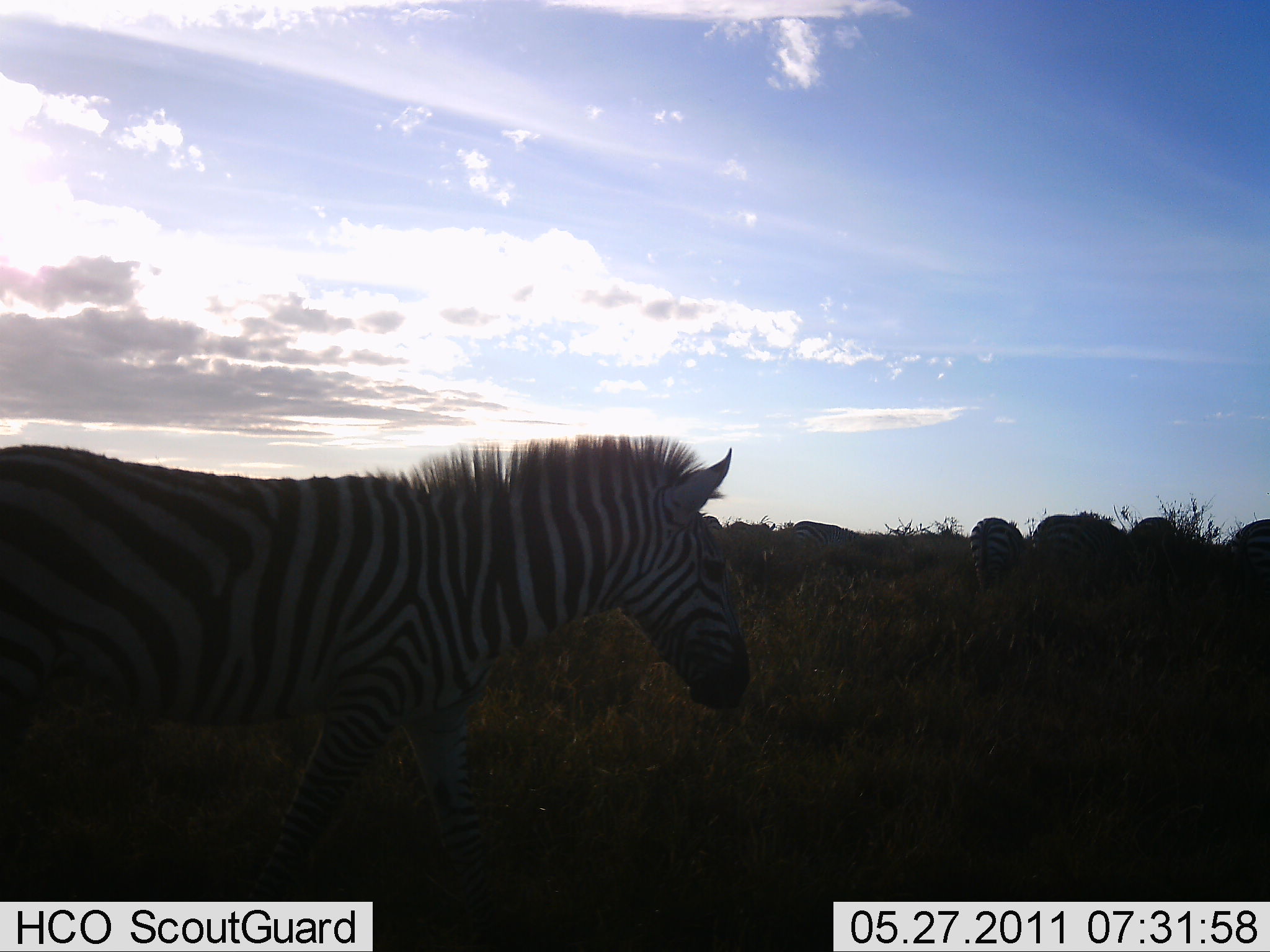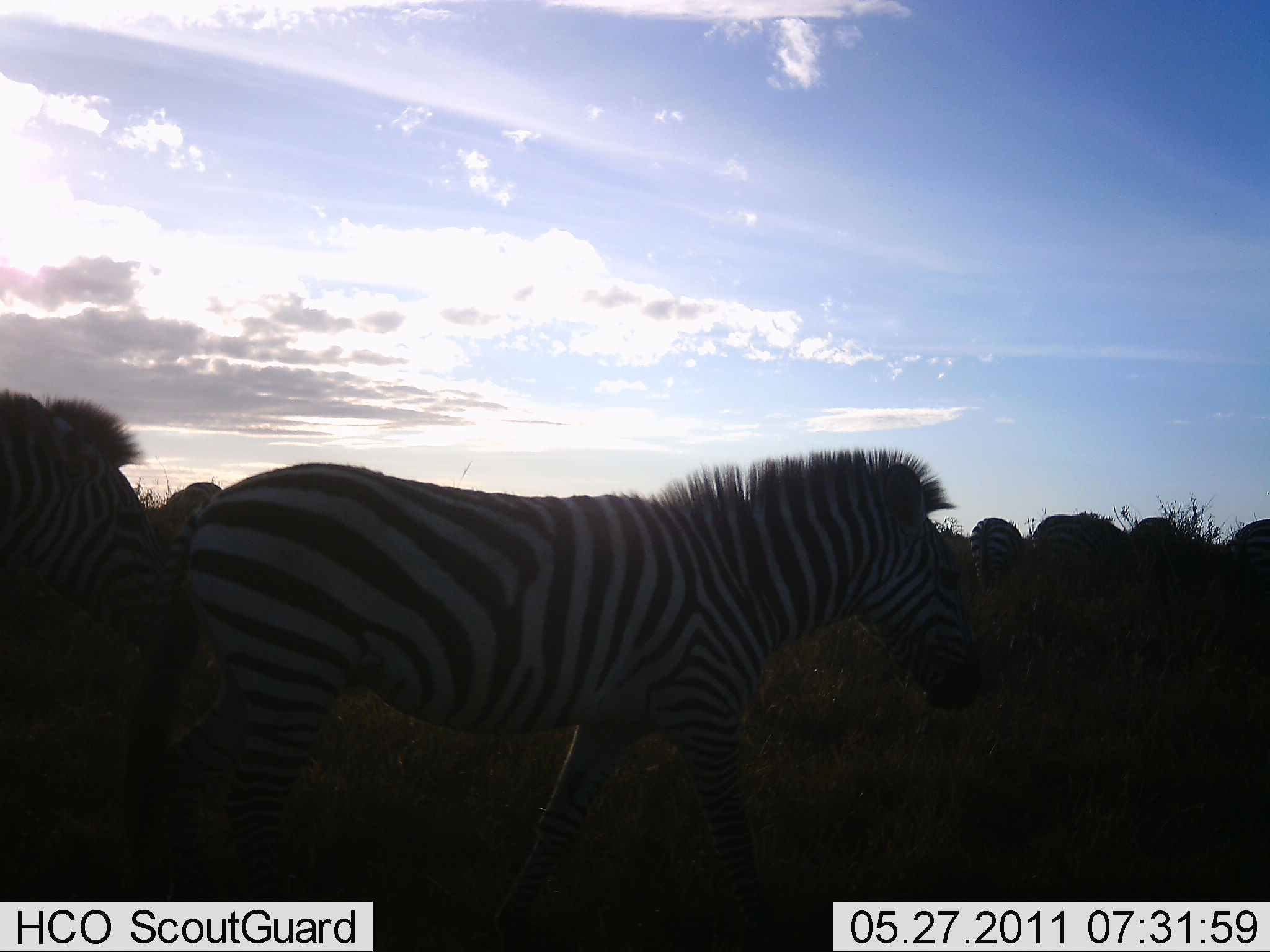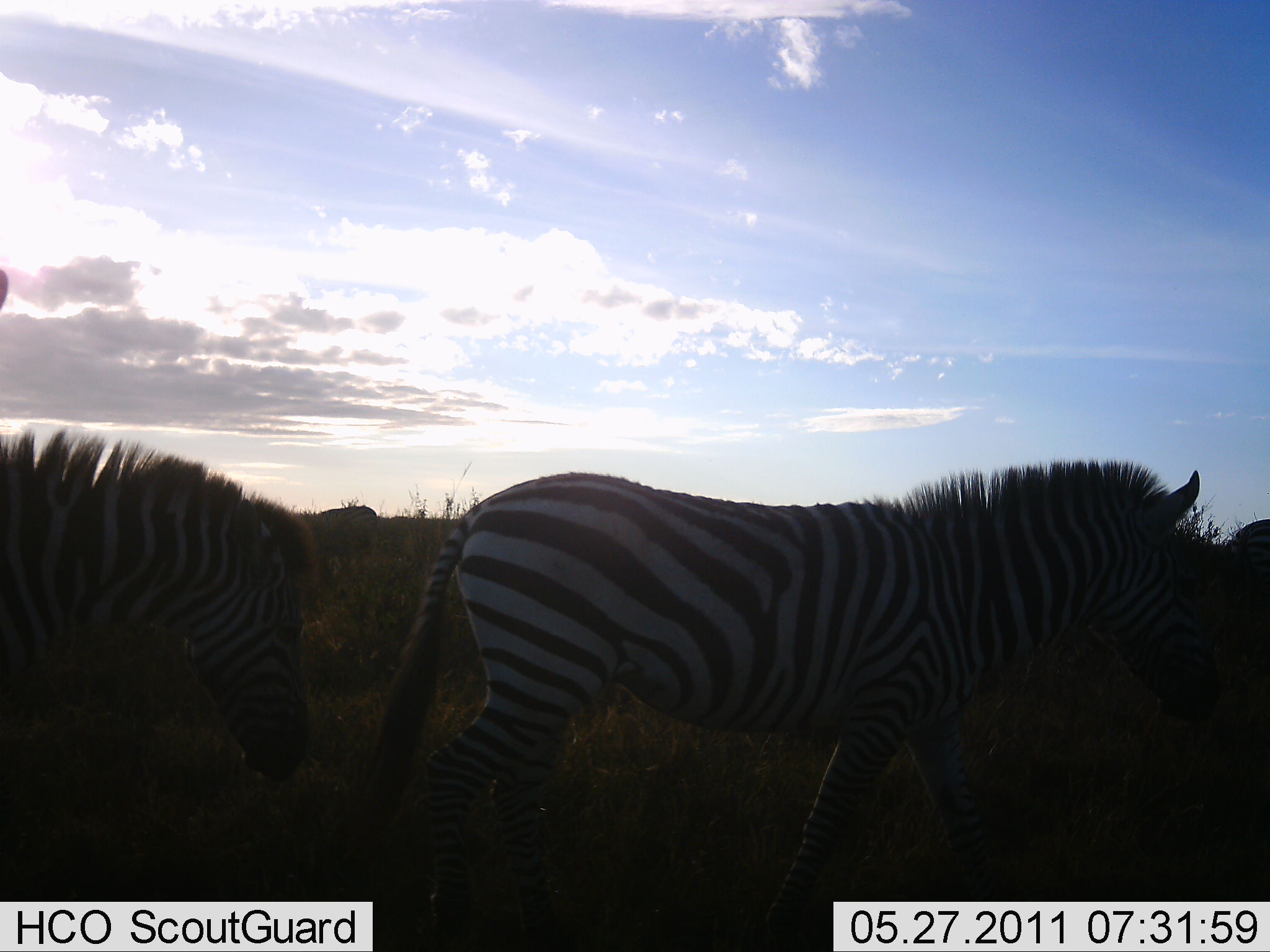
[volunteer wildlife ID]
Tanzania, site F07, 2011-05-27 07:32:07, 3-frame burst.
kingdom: Animalia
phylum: Chordata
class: Mammalia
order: Perissodactyla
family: Equidae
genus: Equus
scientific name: Equus quagga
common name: plains zebra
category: zebra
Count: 6.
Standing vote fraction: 31%.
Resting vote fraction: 8%.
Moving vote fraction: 100%.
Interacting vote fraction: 0%.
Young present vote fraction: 0%.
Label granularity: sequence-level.